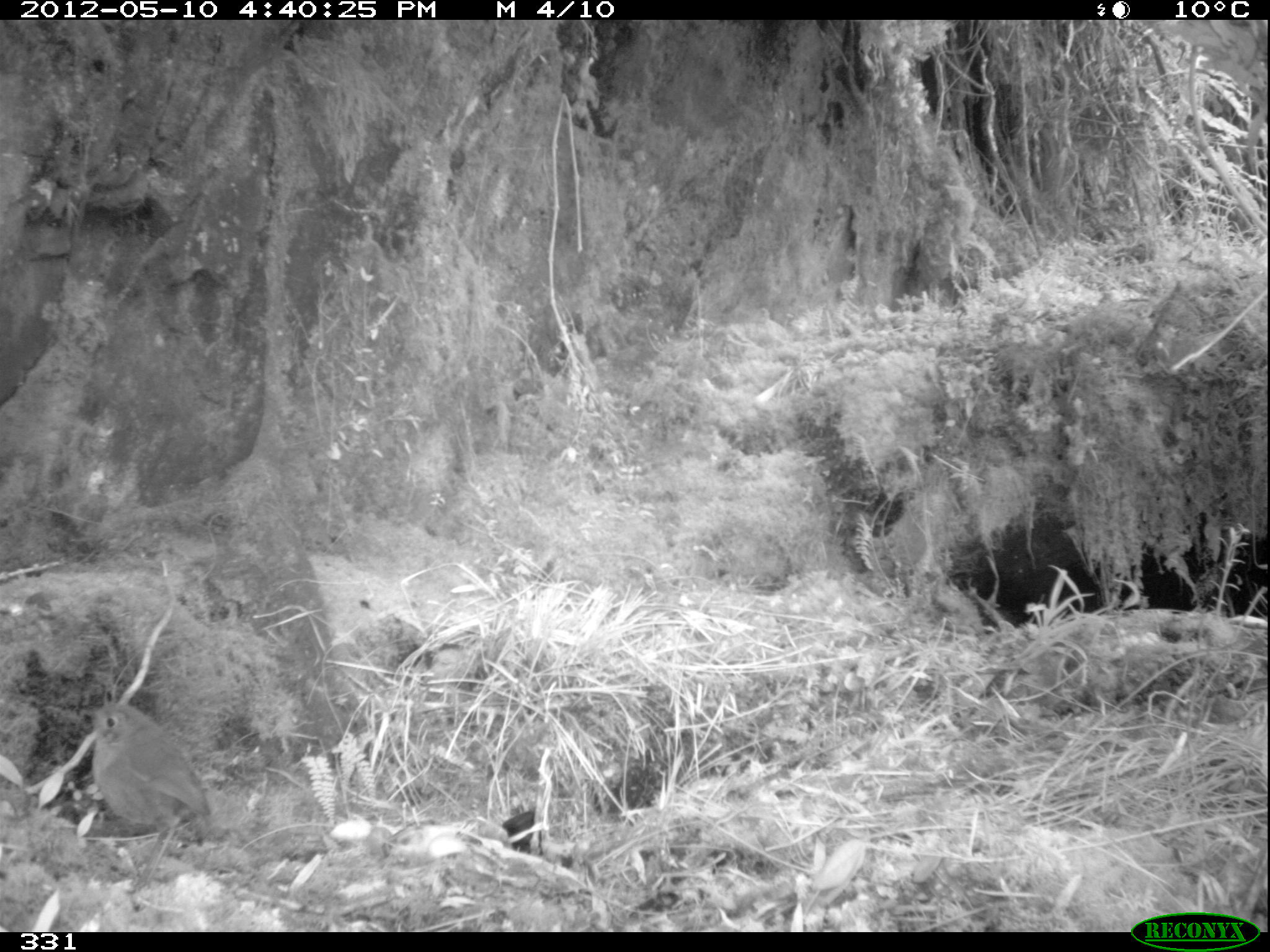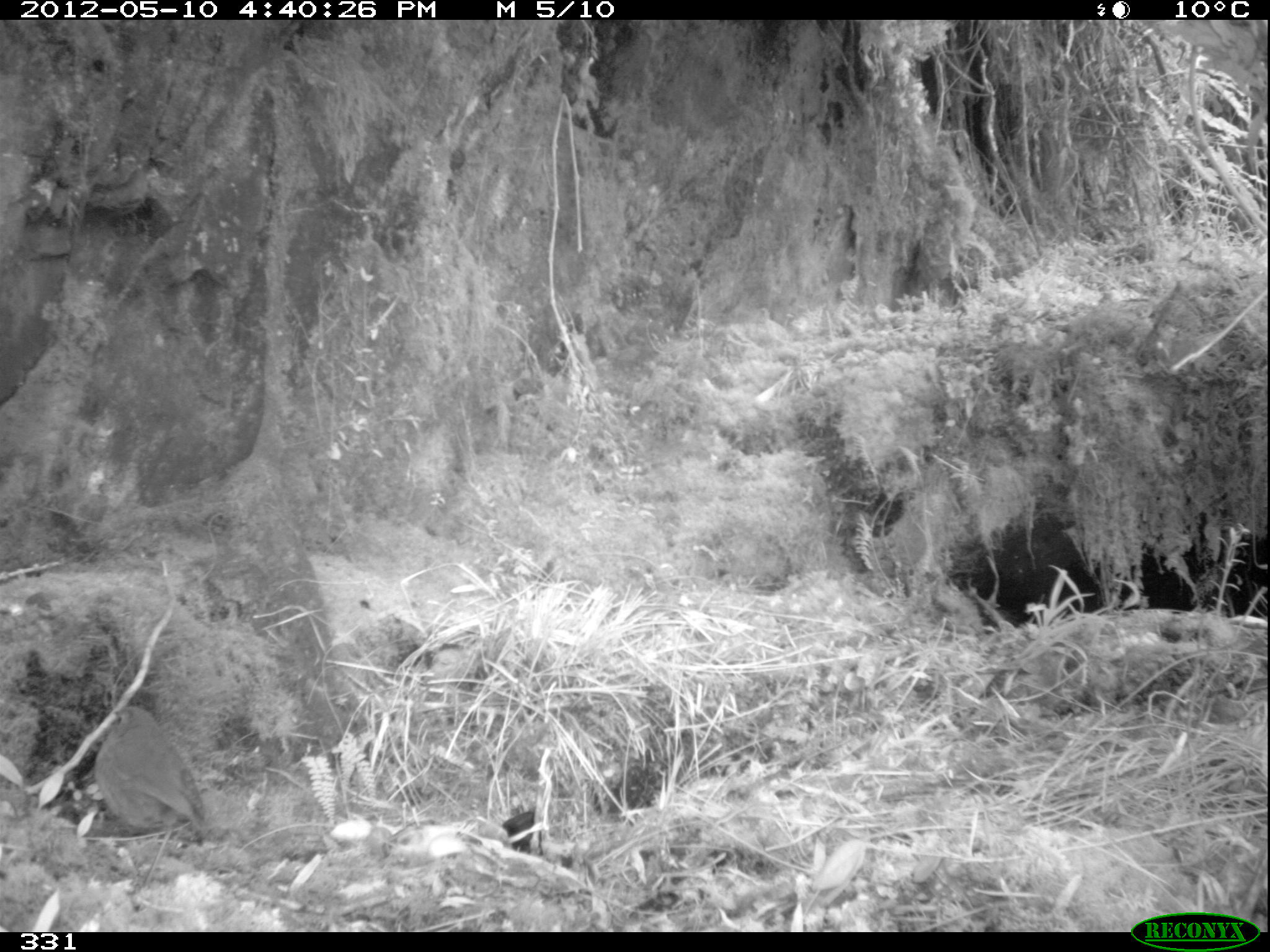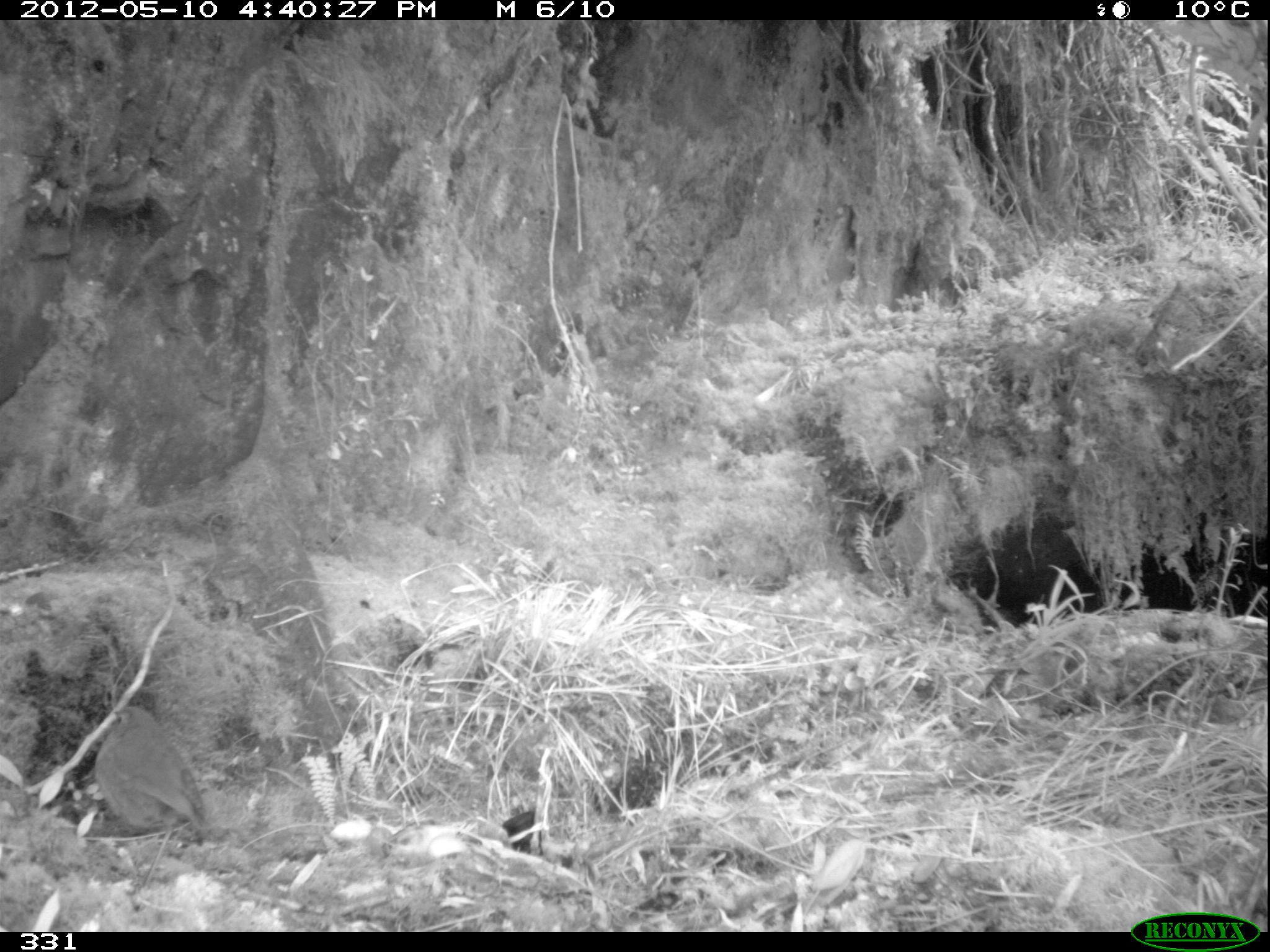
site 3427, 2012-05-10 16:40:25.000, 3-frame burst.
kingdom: Animalia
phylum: Chordata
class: Aves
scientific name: Aves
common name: bird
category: unknown bird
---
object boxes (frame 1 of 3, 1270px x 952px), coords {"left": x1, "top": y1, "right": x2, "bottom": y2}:
unknown bird: {"left": 71, "top": 685, "right": 213, "bottom": 848}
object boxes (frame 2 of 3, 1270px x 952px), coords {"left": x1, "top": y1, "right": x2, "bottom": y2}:
unknown bird: {"left": 97, "top": 707, "right": 209, "bottom": 887}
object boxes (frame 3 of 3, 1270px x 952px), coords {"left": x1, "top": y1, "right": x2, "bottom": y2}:
unknown bird: {"left": 95, "top": 706, "right": 208, "bottom": 837}